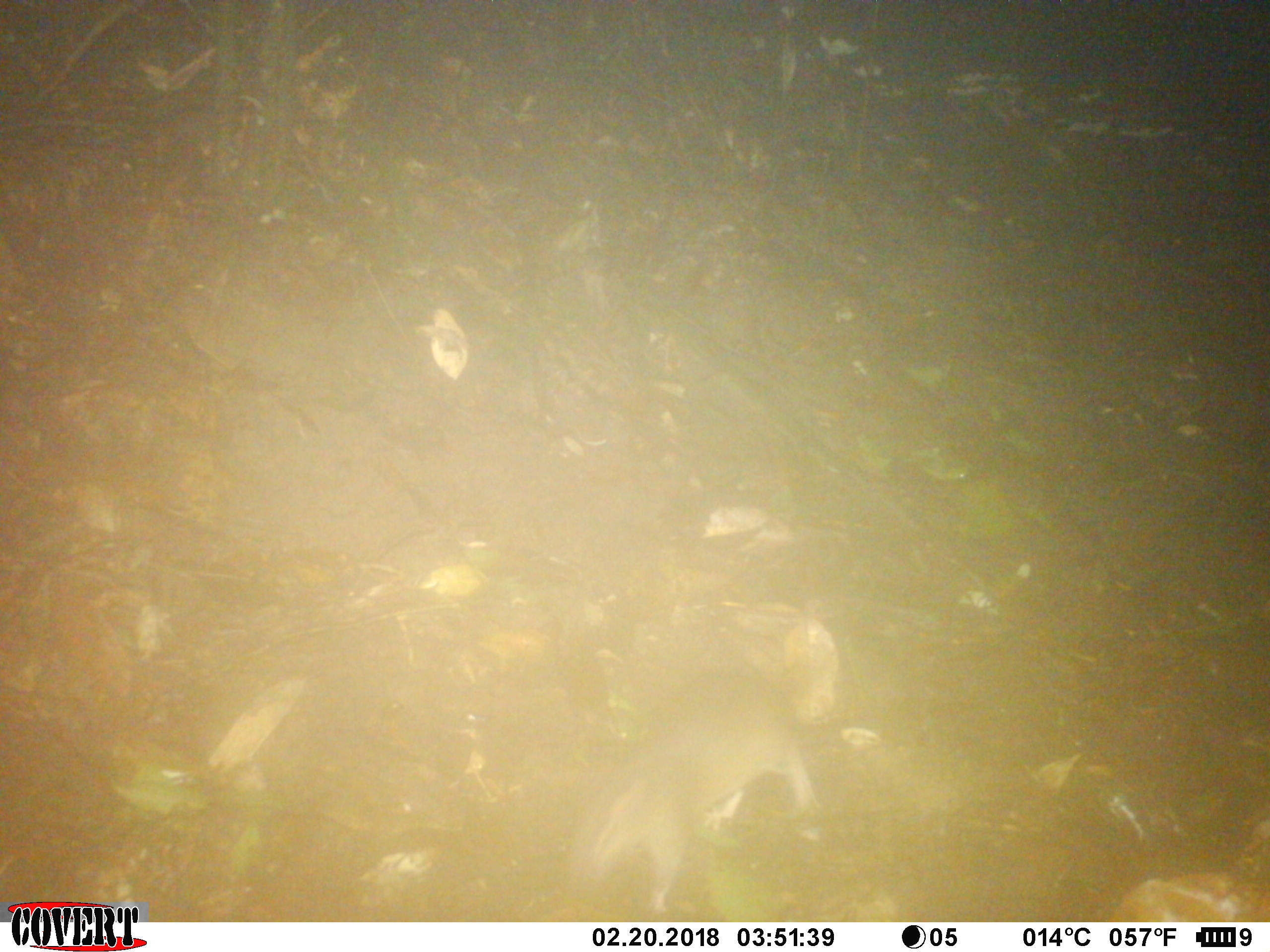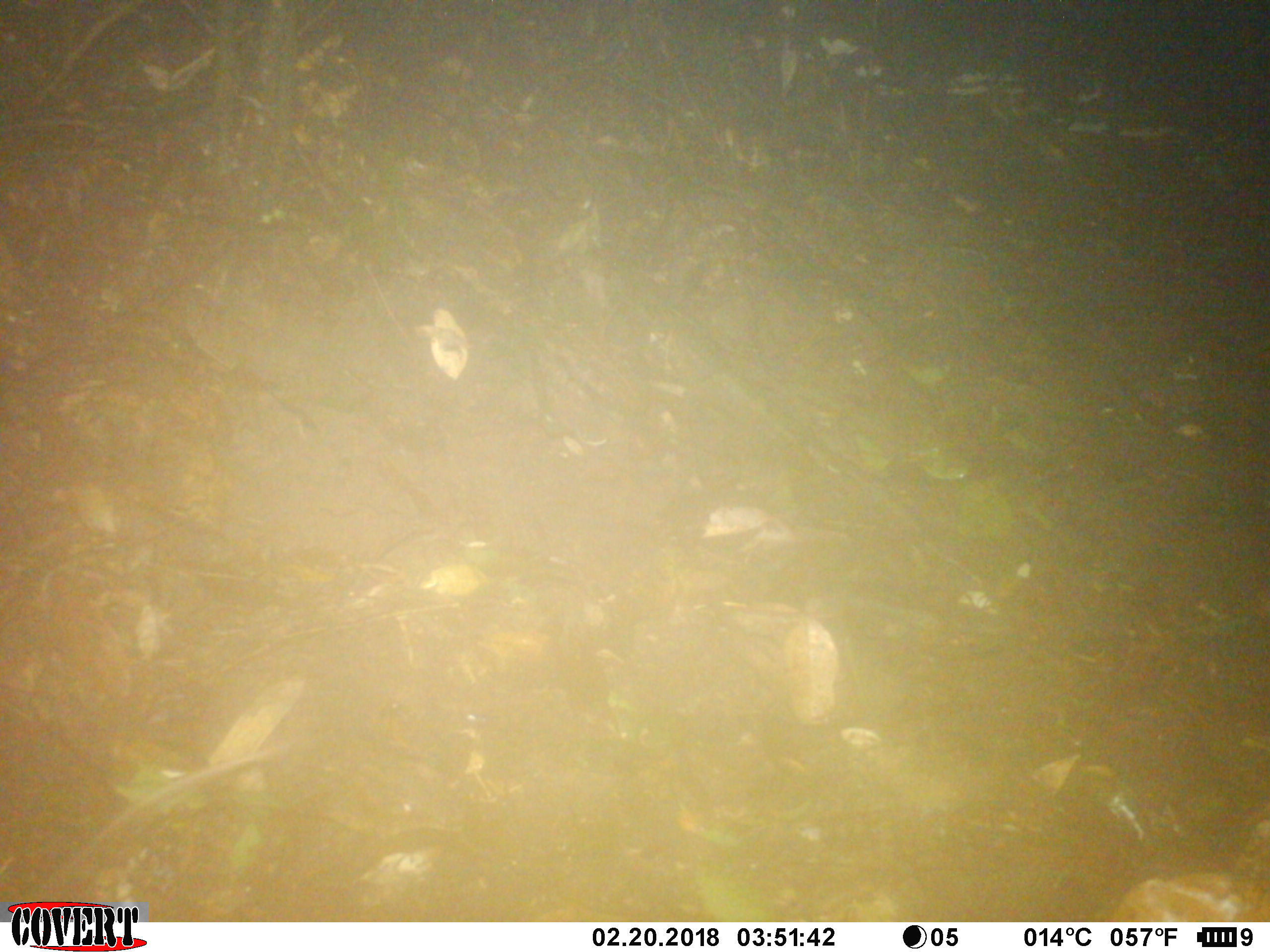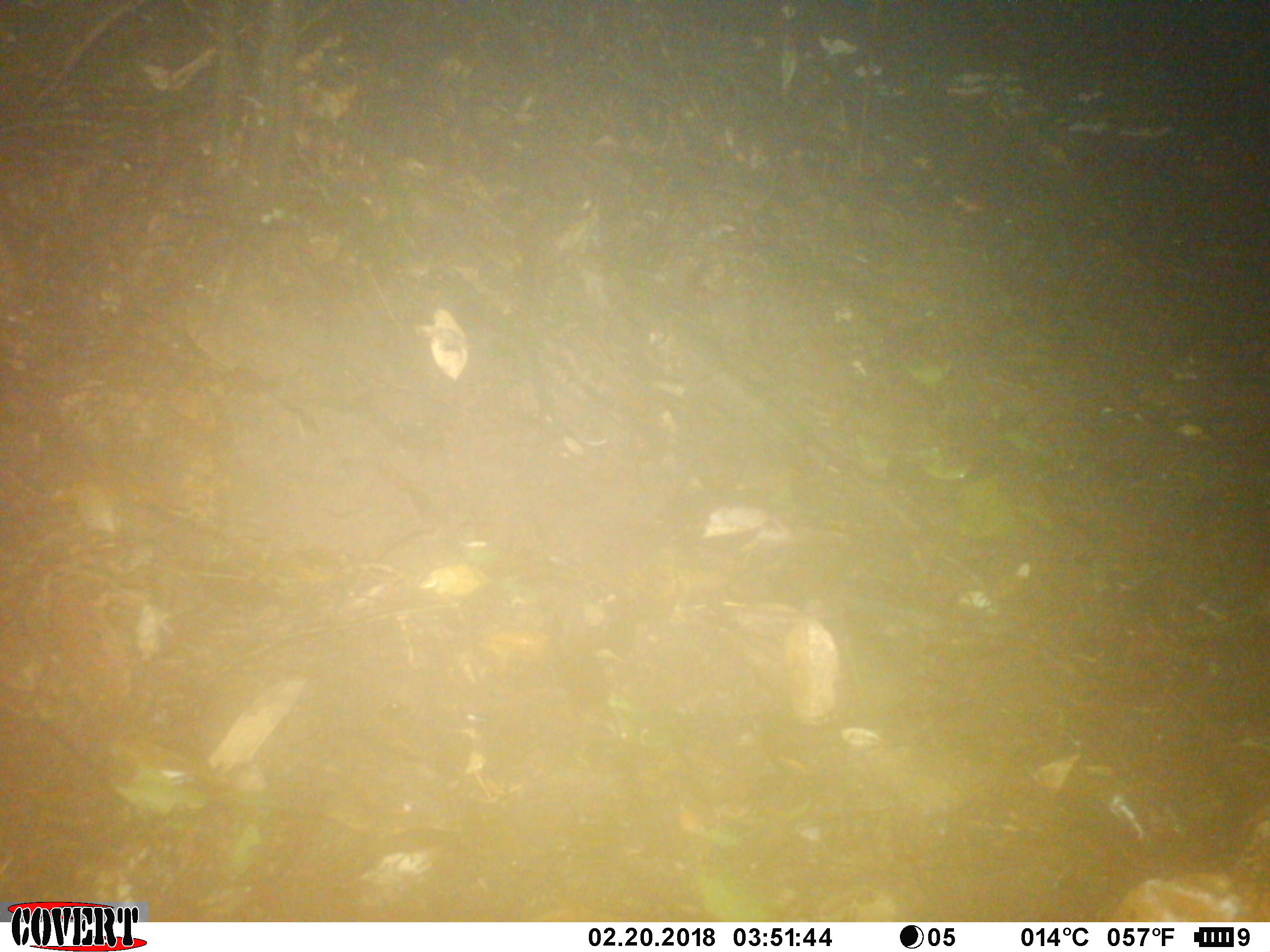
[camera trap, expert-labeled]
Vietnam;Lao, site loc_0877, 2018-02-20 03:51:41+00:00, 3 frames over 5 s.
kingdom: Animalia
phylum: Chordata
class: Mammalia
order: Rodentia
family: Muridae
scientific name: Muridae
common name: old-world mice and rats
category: unidentified murid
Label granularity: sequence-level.